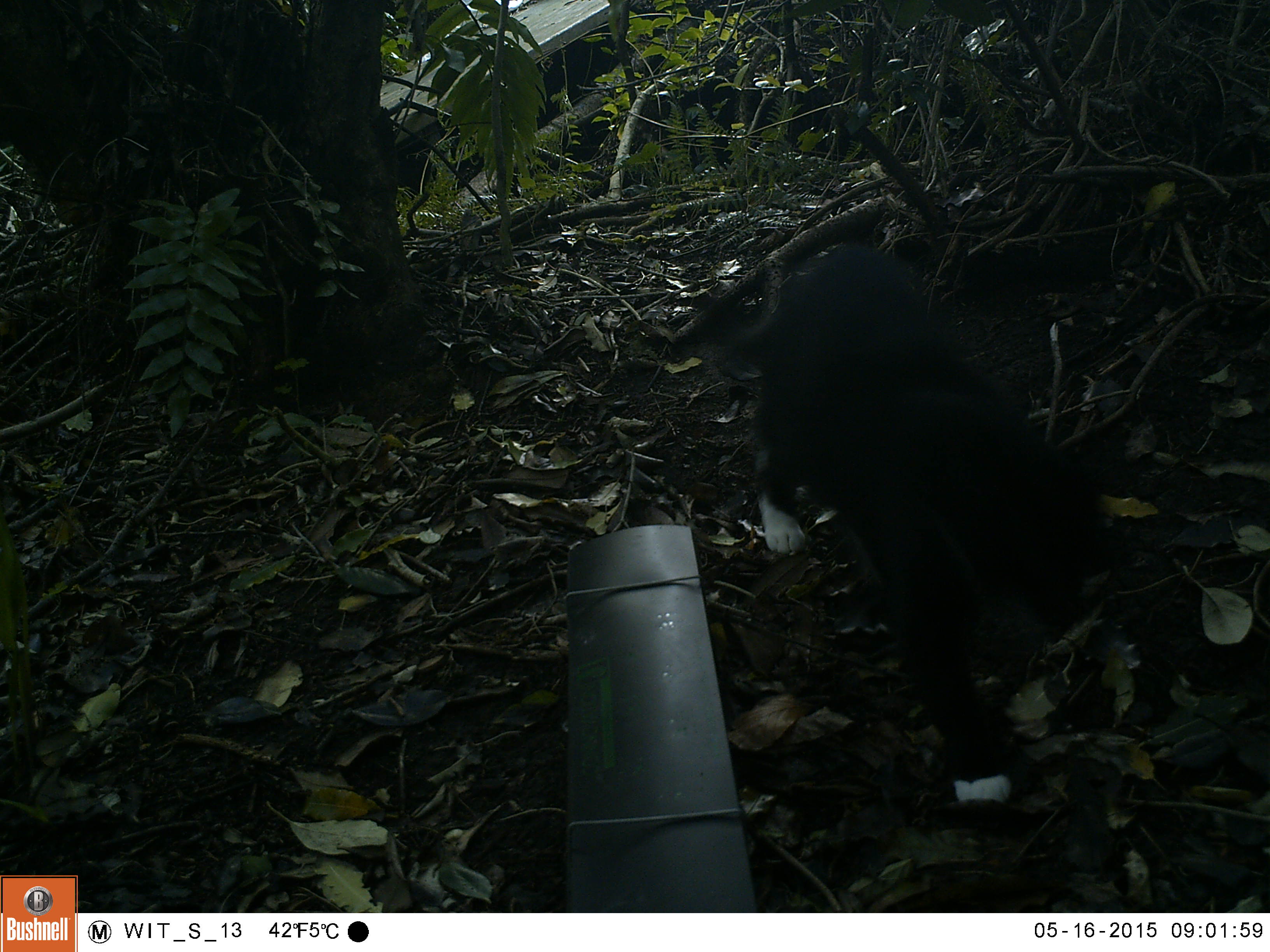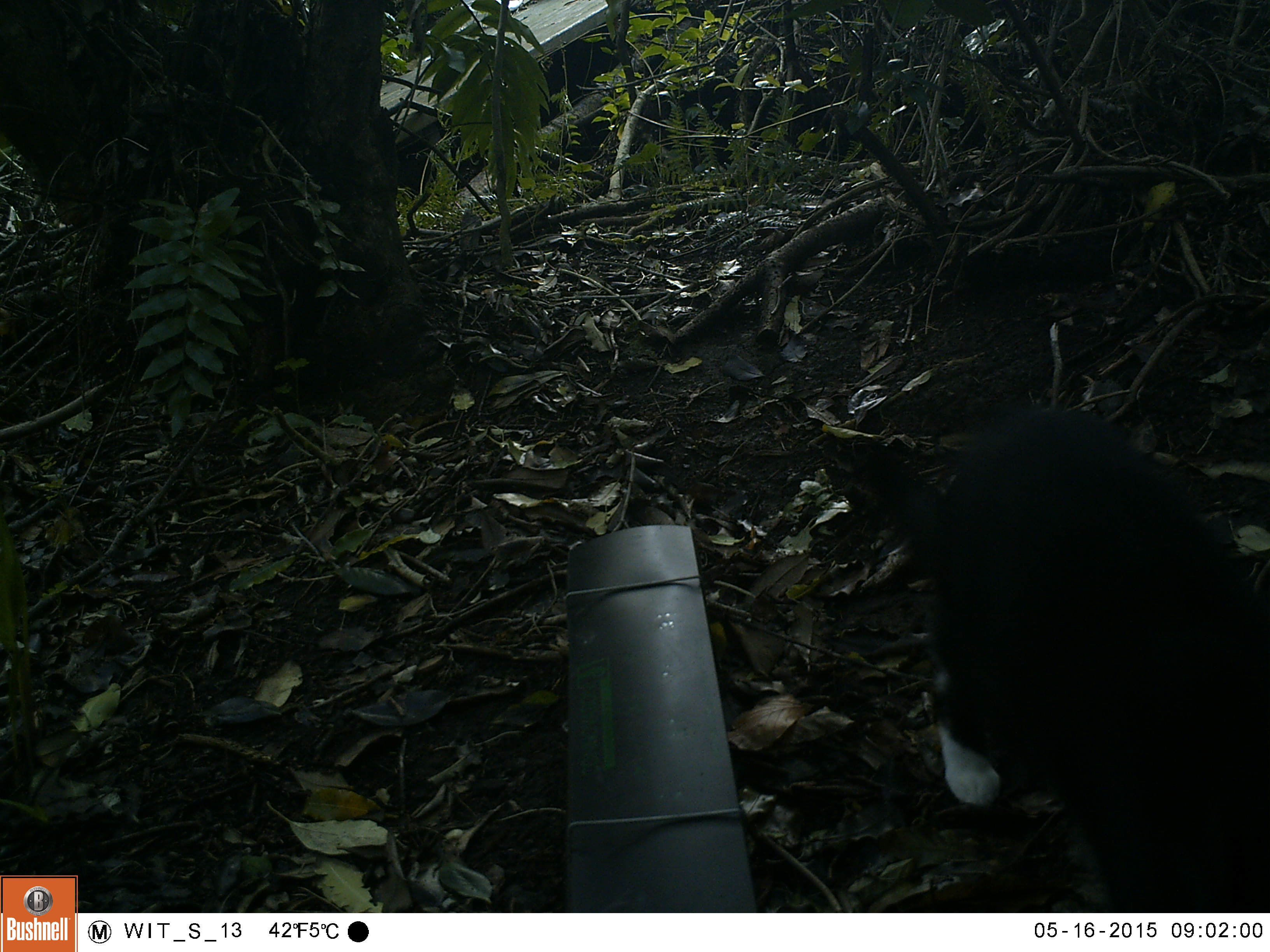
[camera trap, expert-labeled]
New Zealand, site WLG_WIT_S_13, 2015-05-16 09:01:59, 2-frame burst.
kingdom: Animalia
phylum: Chordata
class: Mammalia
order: Carnivora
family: Felidae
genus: Felis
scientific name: Felis catus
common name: domestic cat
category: cat